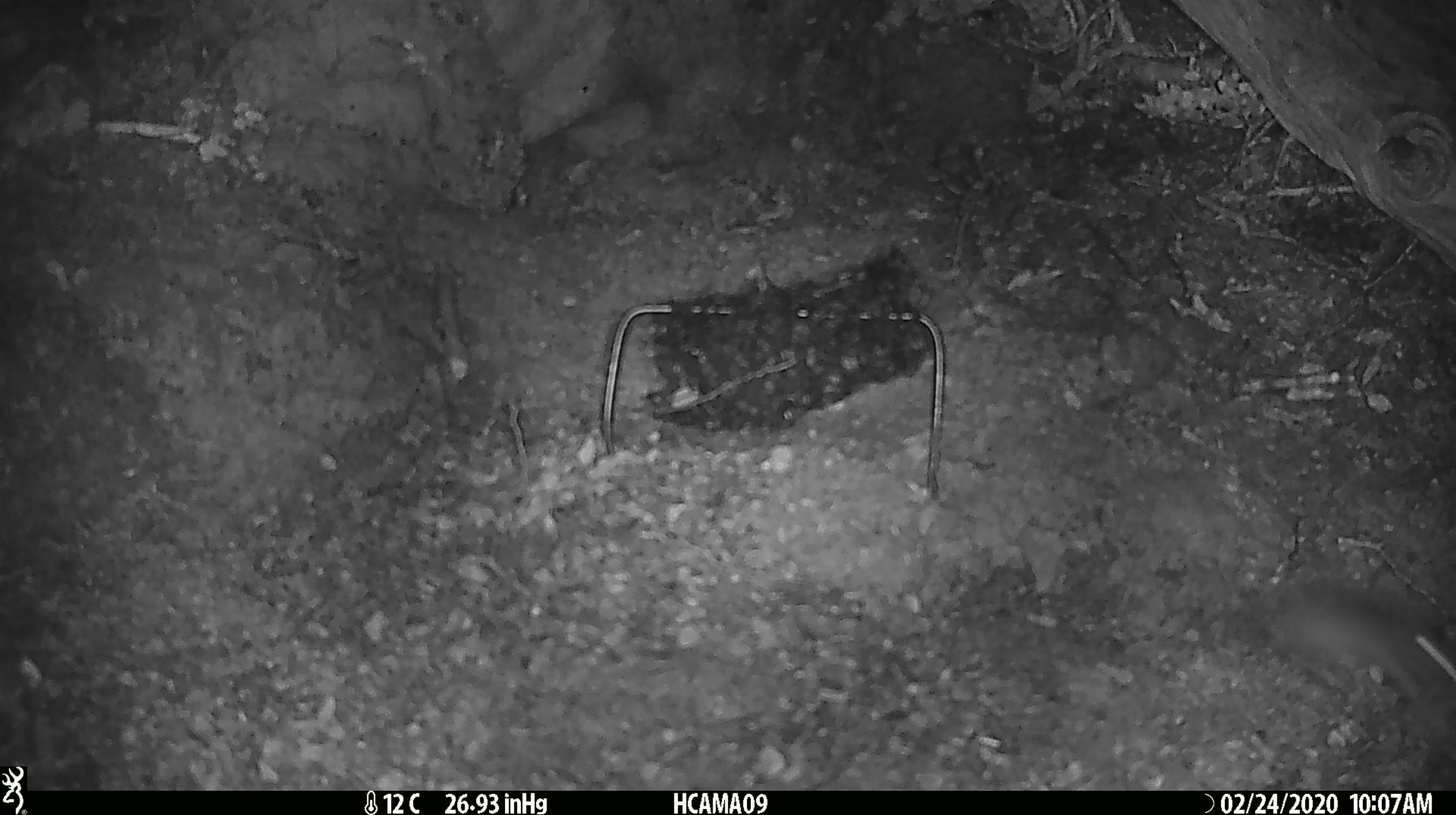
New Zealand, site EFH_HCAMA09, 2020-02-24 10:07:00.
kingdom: Animalia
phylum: Chordata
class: Mammalia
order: Rodentia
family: Muridae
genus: Mus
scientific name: Mus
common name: mouse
Mouse (Mus).